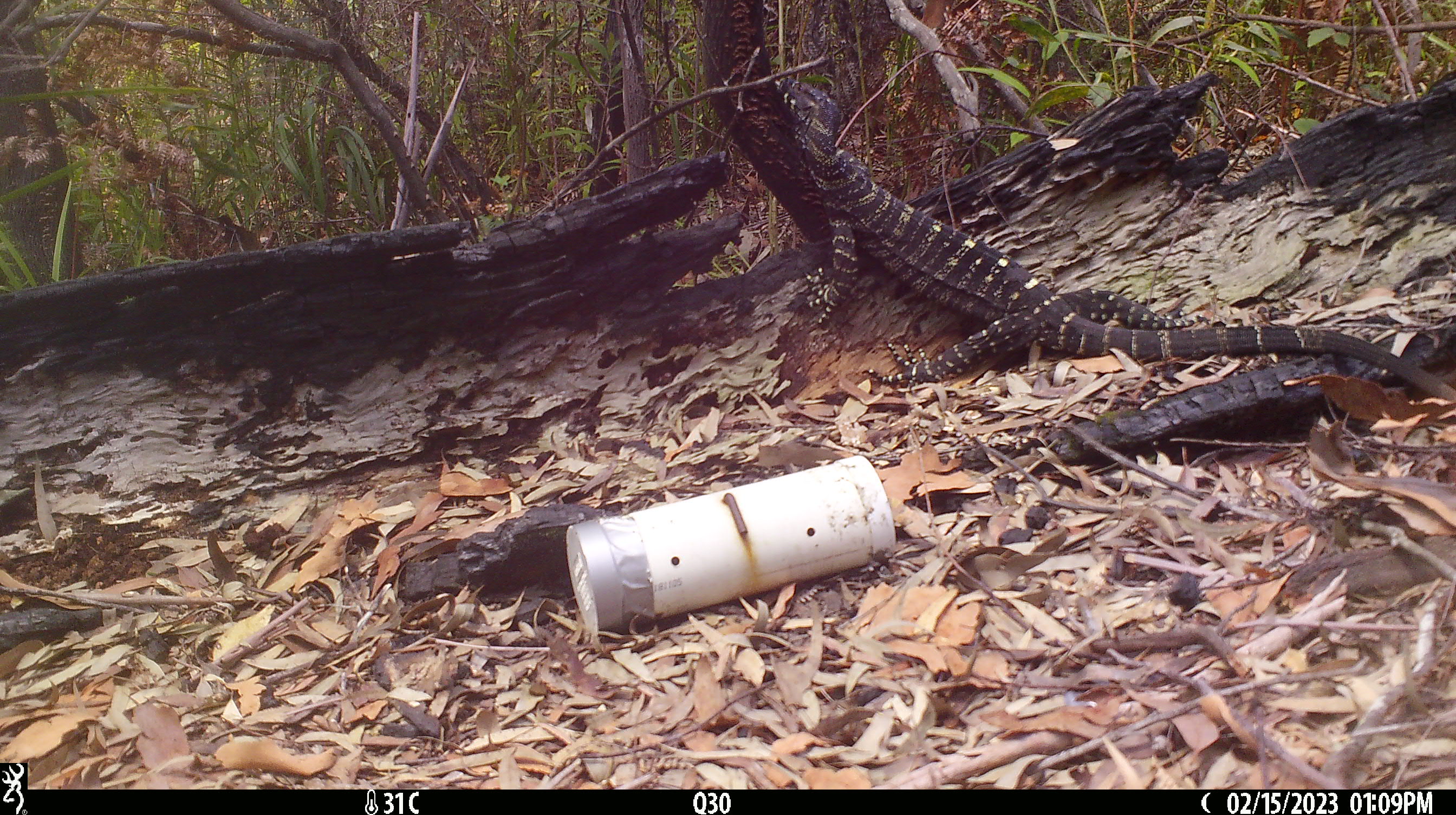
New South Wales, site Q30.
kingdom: Animalia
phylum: Chordata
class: Reptilia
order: Squamata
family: Varanidae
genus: Varanus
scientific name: Varanus varius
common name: lace monitor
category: goanna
Goanna (lace monitor) (Varanus varius).